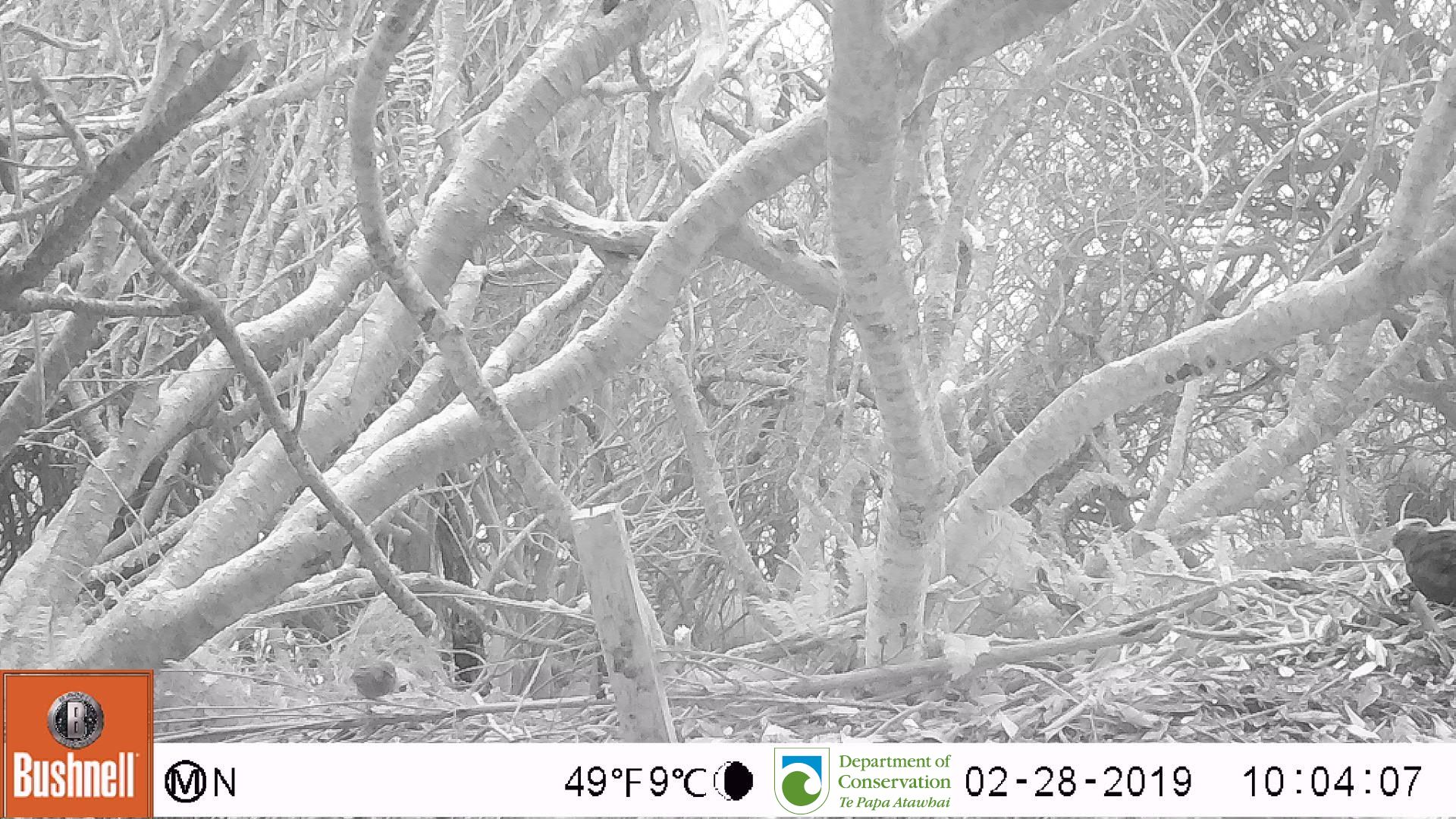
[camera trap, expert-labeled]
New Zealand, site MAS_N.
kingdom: Animalia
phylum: Chordata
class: Aves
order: Passeriformes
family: Turdidae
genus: Turdus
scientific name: Turdus merula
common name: eurasian blackbird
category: blackbird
Blackbird (eurasian blackbird) (Turdus merula).